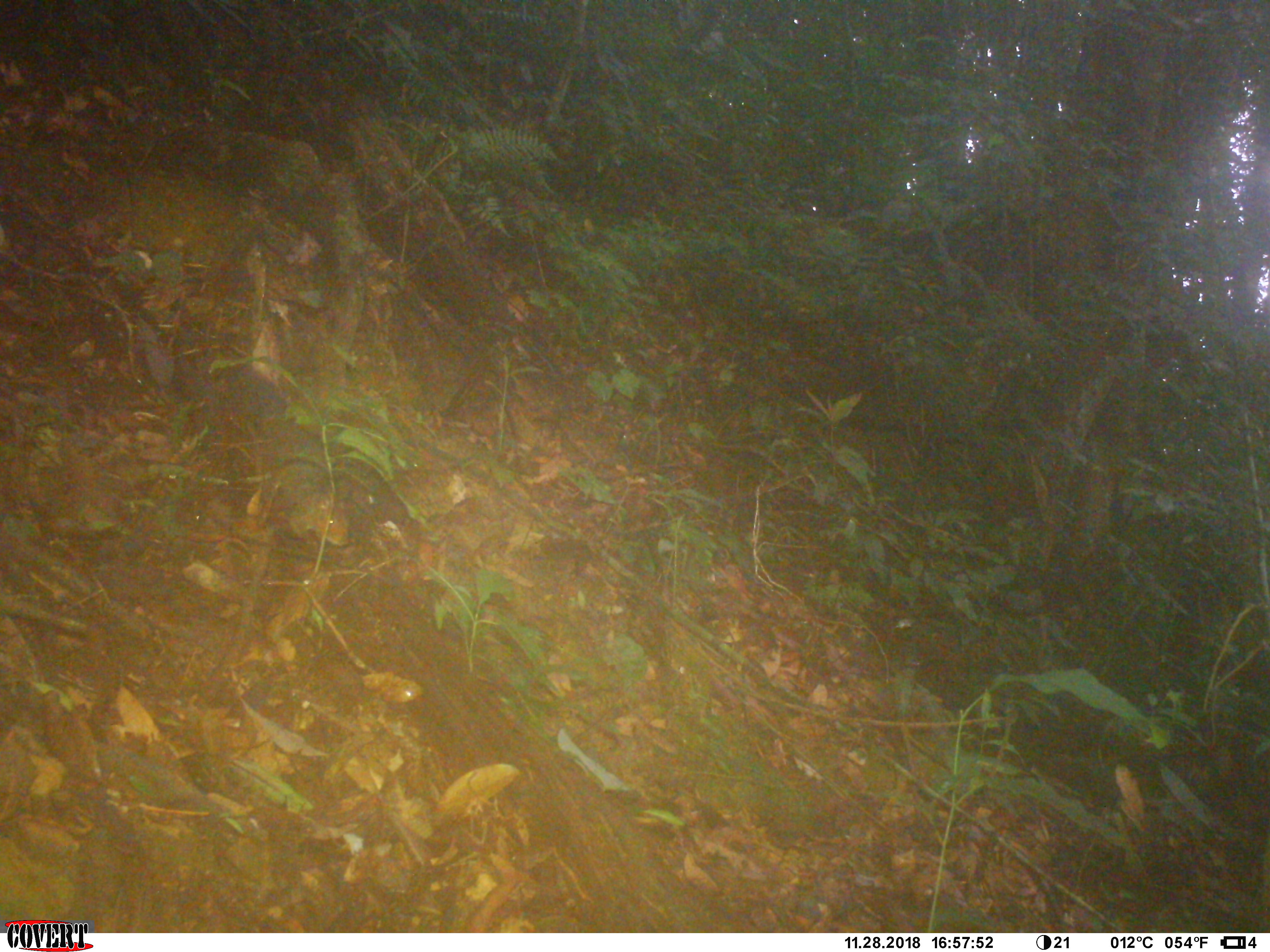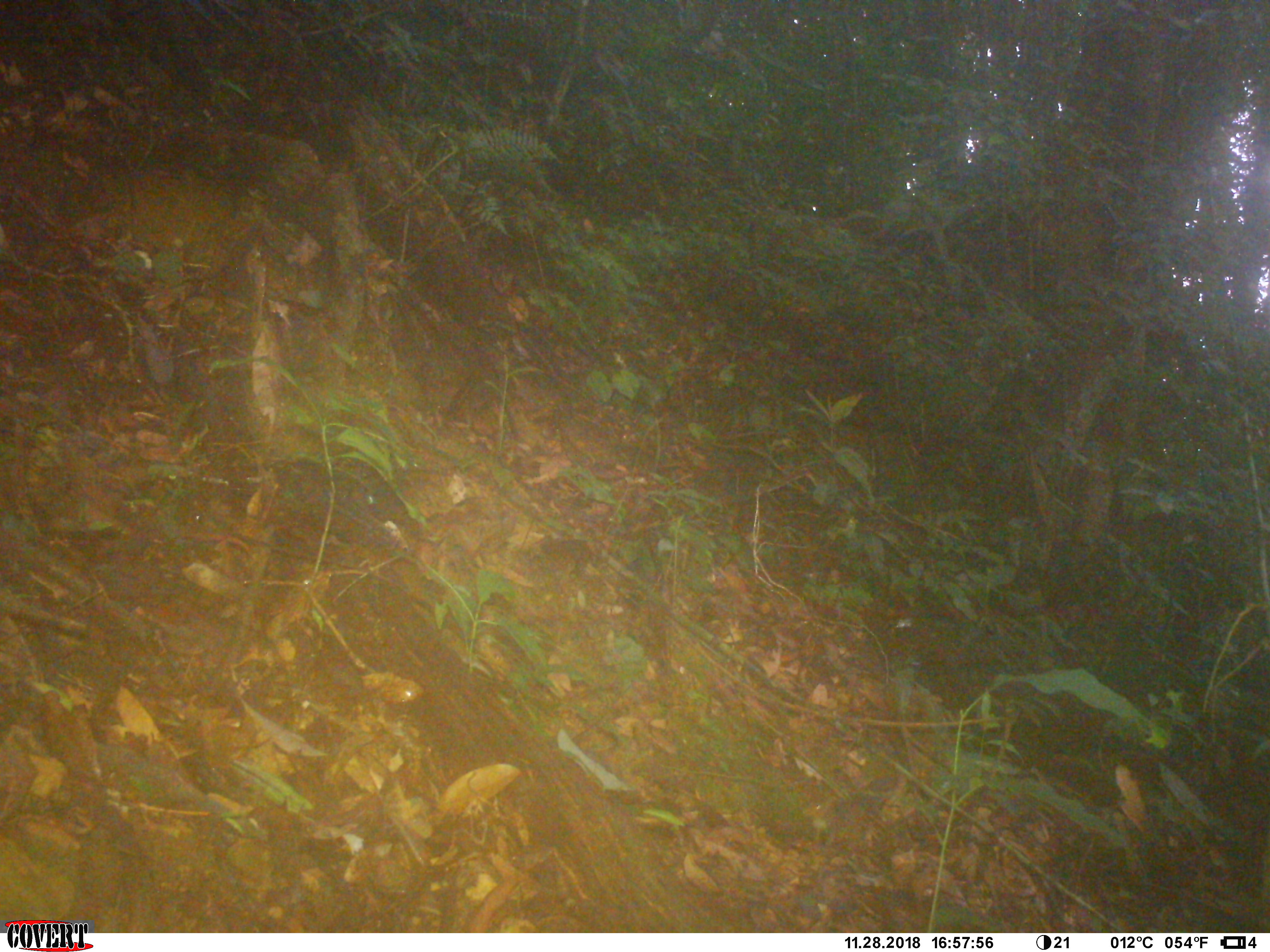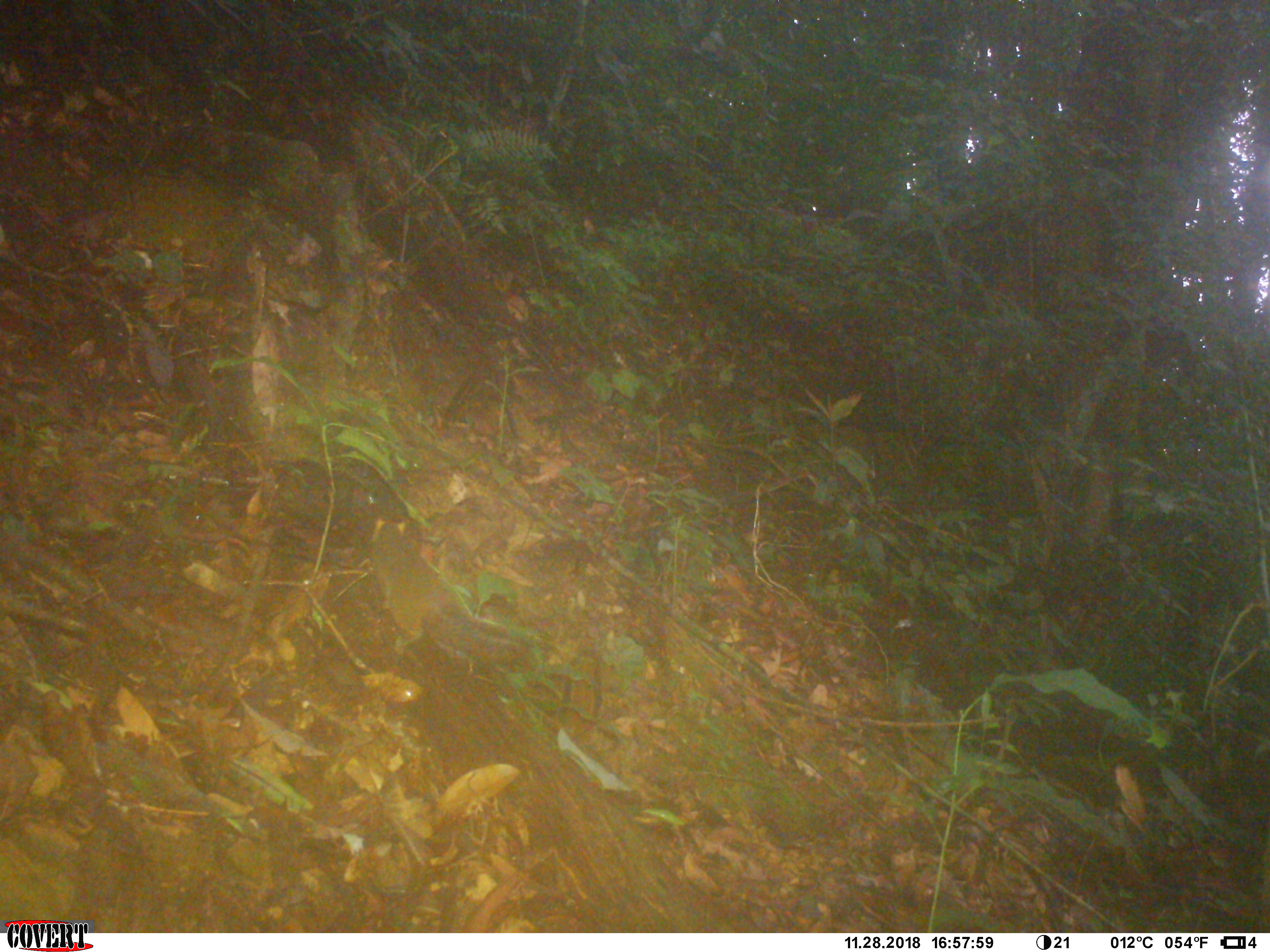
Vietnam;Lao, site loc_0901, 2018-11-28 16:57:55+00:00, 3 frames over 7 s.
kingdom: Animalia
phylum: Chordata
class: Mammalia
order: Rodentia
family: Sciuridae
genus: Dremomys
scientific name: Dremomys rufigenis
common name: red-cheeked squirrel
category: red cheeked squirrel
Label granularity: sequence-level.